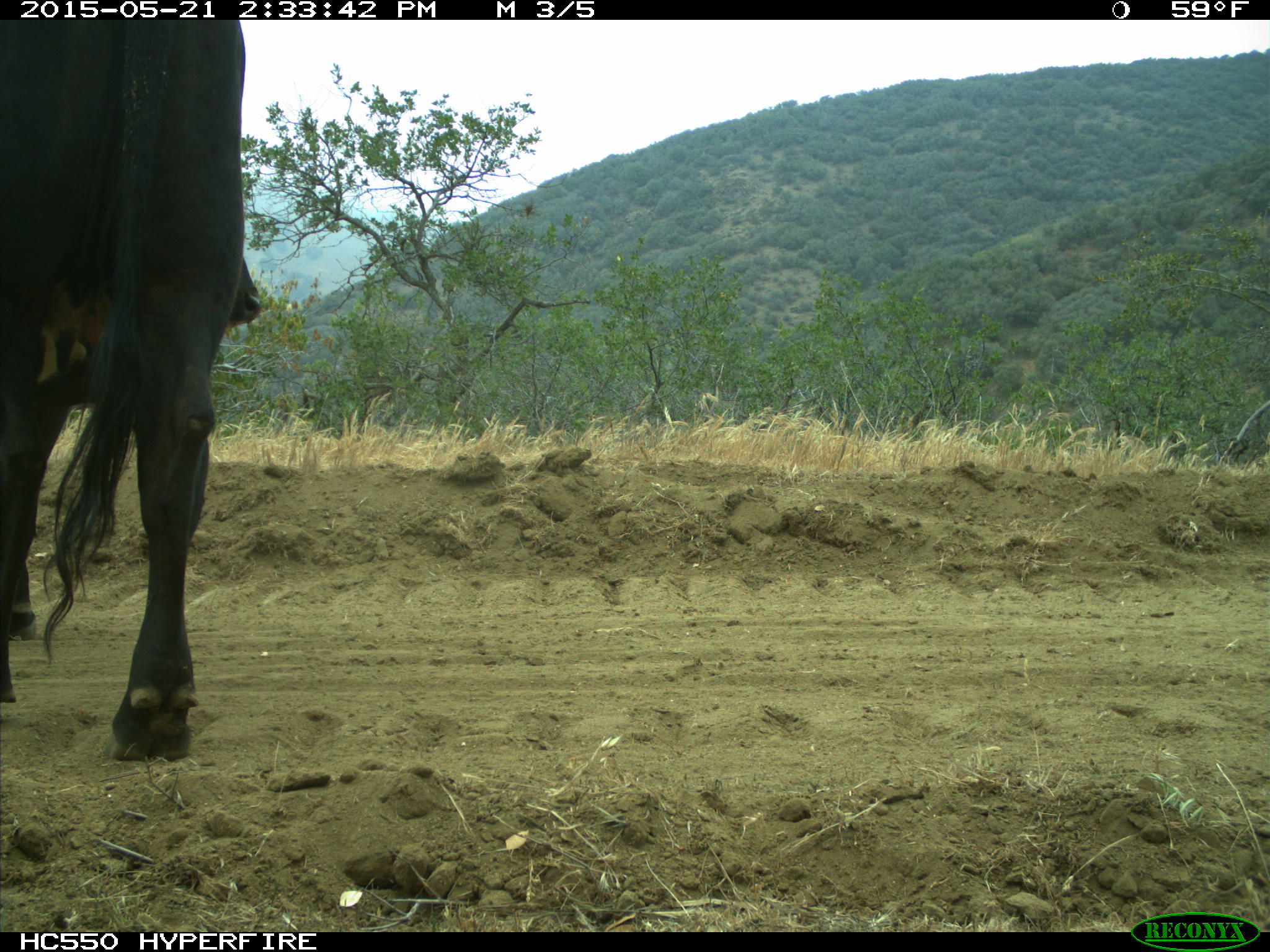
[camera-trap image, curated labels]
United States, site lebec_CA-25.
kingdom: Animalia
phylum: Chordata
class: Mammalia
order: Artiodactyla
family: Bovidae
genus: Bos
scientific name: Bos taurus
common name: domestic cow